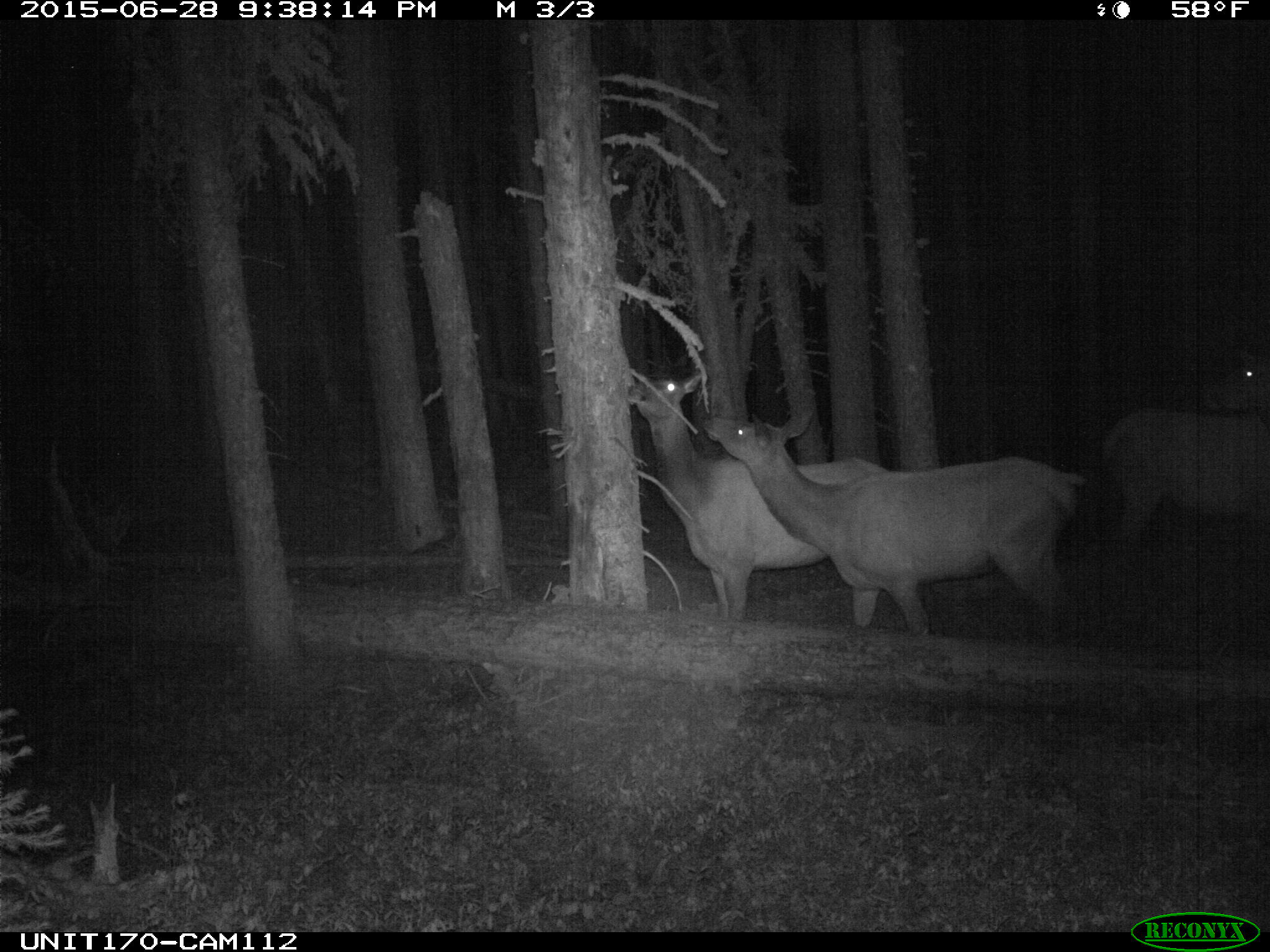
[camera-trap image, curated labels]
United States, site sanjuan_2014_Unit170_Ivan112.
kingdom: Animalia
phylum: Chordata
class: Mammalia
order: Artiodactyla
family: Cervidae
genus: Cervus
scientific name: Cervus elaphus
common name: red deer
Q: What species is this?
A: Cervus elaphus (red deer).